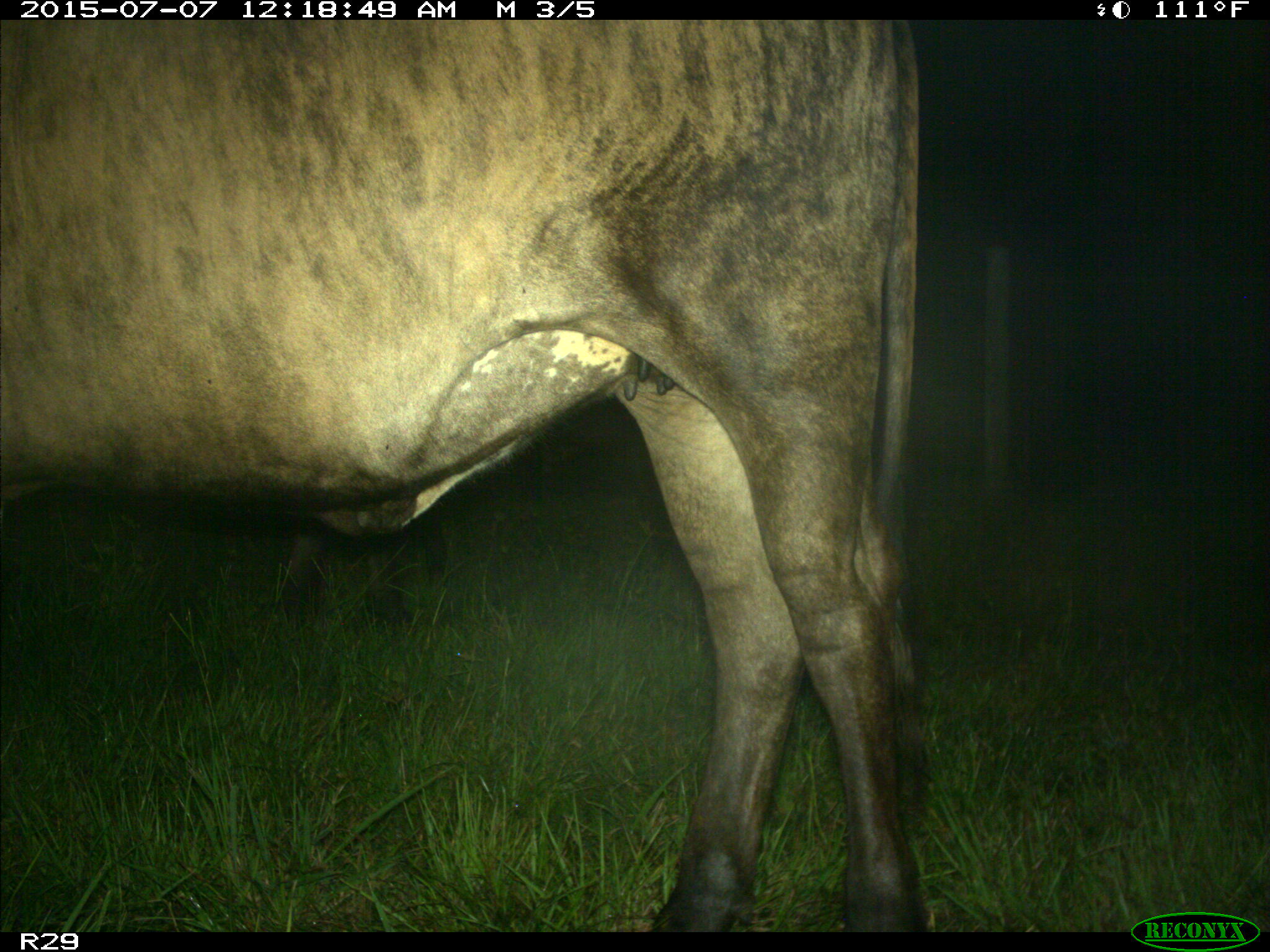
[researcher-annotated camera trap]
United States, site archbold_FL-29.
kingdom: Animalia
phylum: Chordata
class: Mammalia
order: Artiodactyla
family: Bovidae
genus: Bos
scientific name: Bos taurus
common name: domestic cow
Bos taurus (domestic cow).